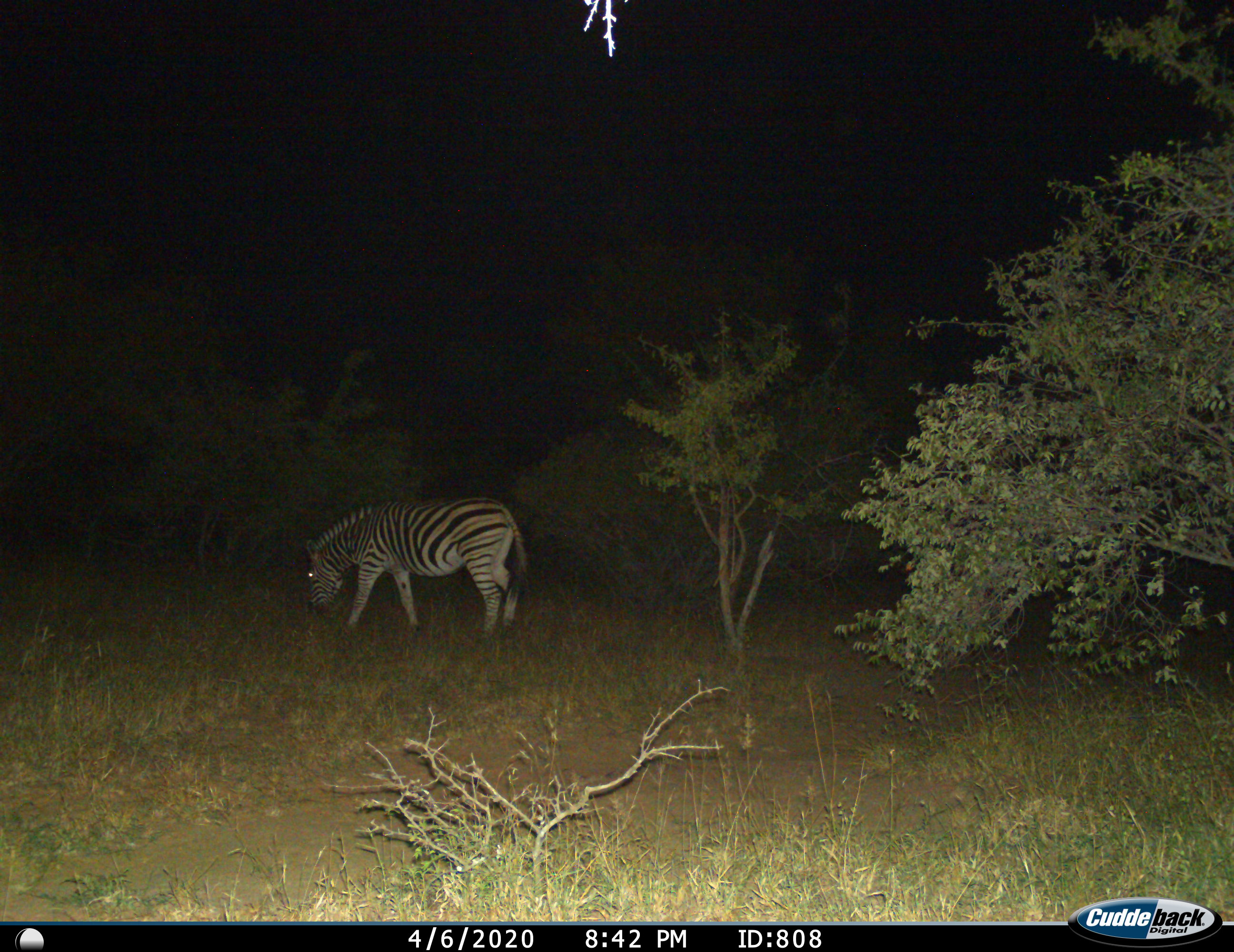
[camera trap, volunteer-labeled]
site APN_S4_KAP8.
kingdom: Animalia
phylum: Chordata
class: Mammalia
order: Perissodactyla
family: Equidae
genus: Equus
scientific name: Equus quagga burchellii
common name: burchell's zebra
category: zebraburchells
Zebraburchells (burchell's zebra) (Equus quagga burchellii), count 1. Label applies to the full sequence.